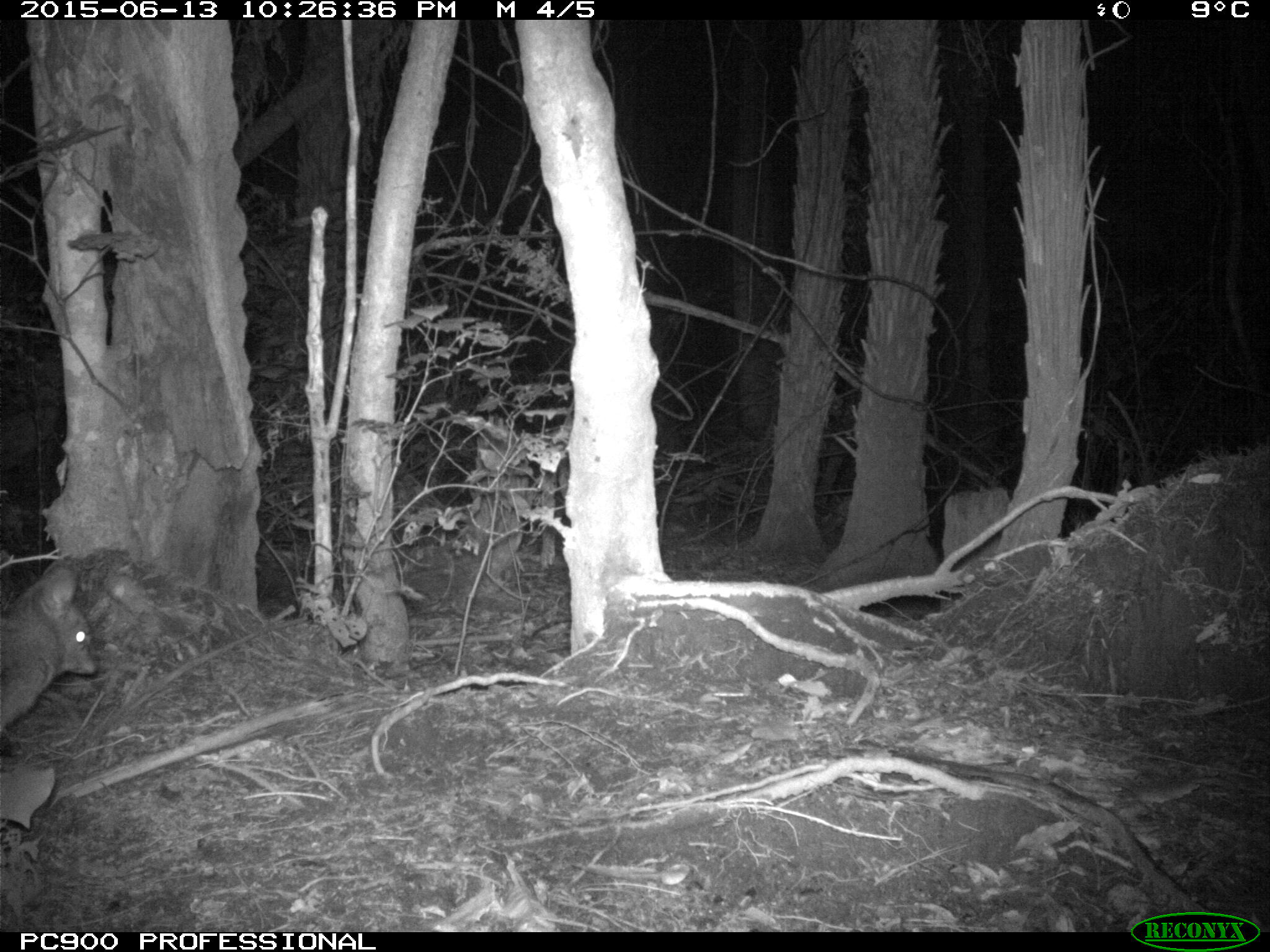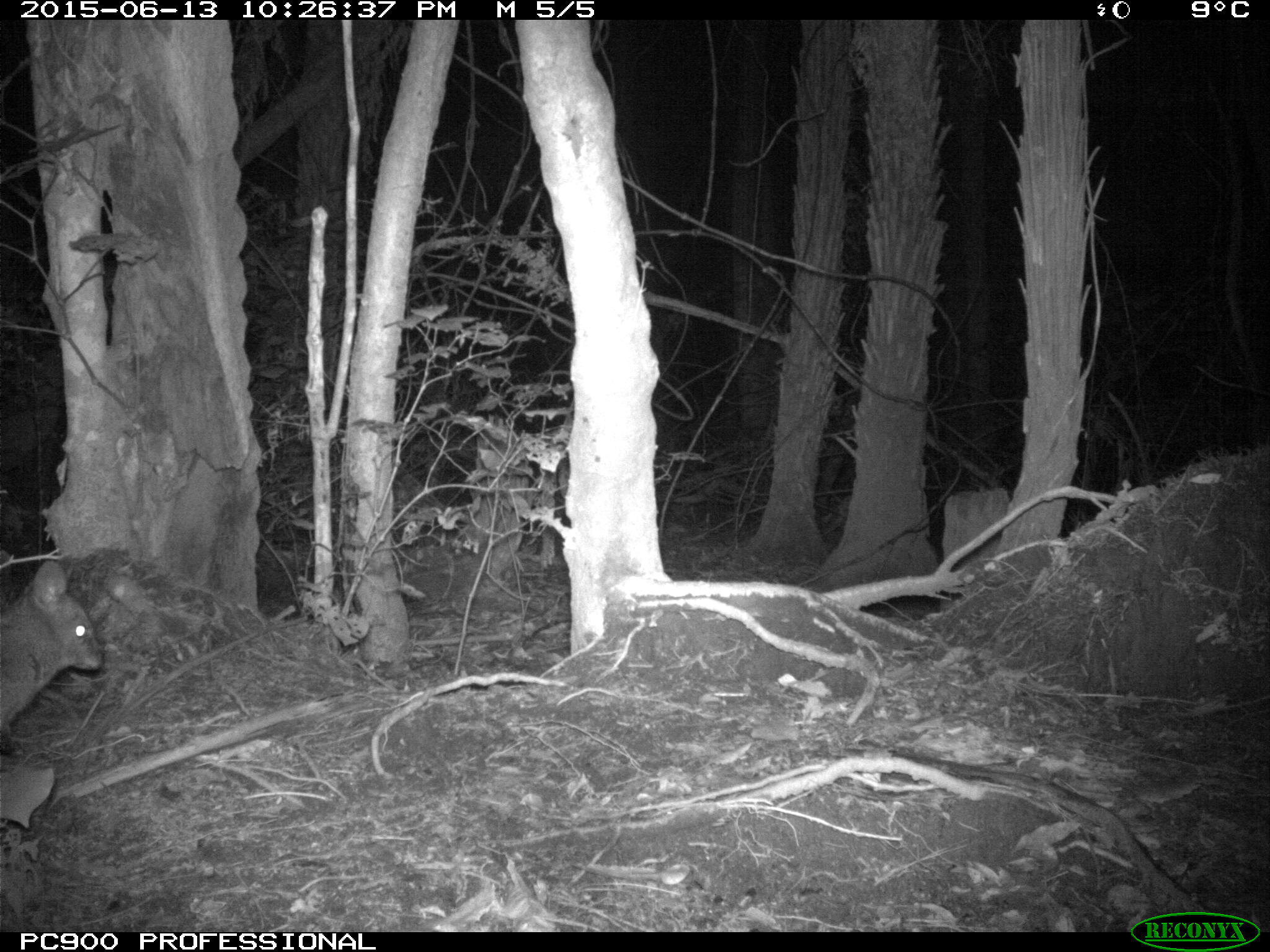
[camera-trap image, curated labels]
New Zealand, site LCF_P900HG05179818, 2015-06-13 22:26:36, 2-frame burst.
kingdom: Animalia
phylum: Chordata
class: Mammalia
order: Diprotodontia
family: Macropodidae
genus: Notamacropus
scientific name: Notamacropus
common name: wallaby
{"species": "wallaby (Notamacropus)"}